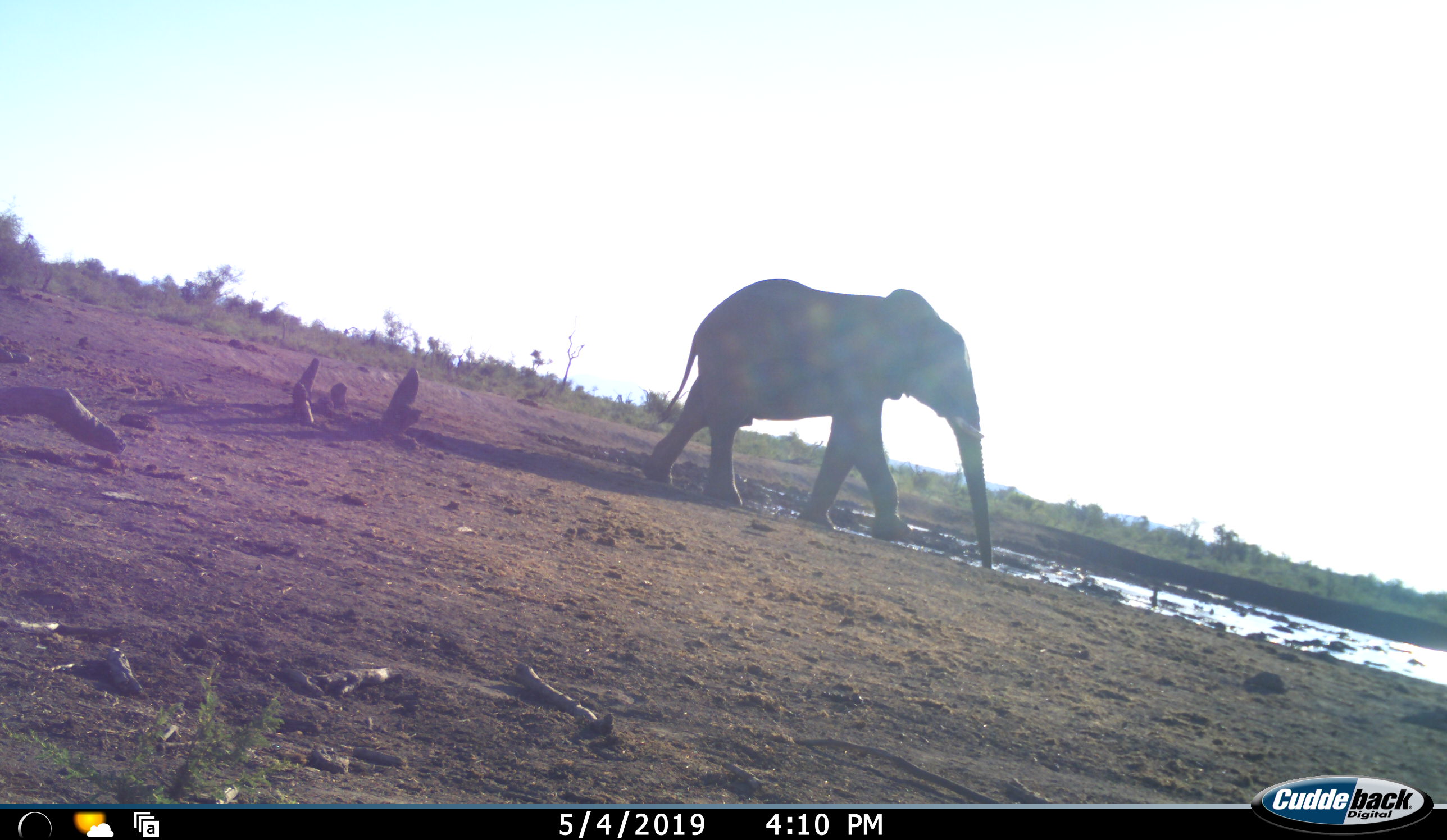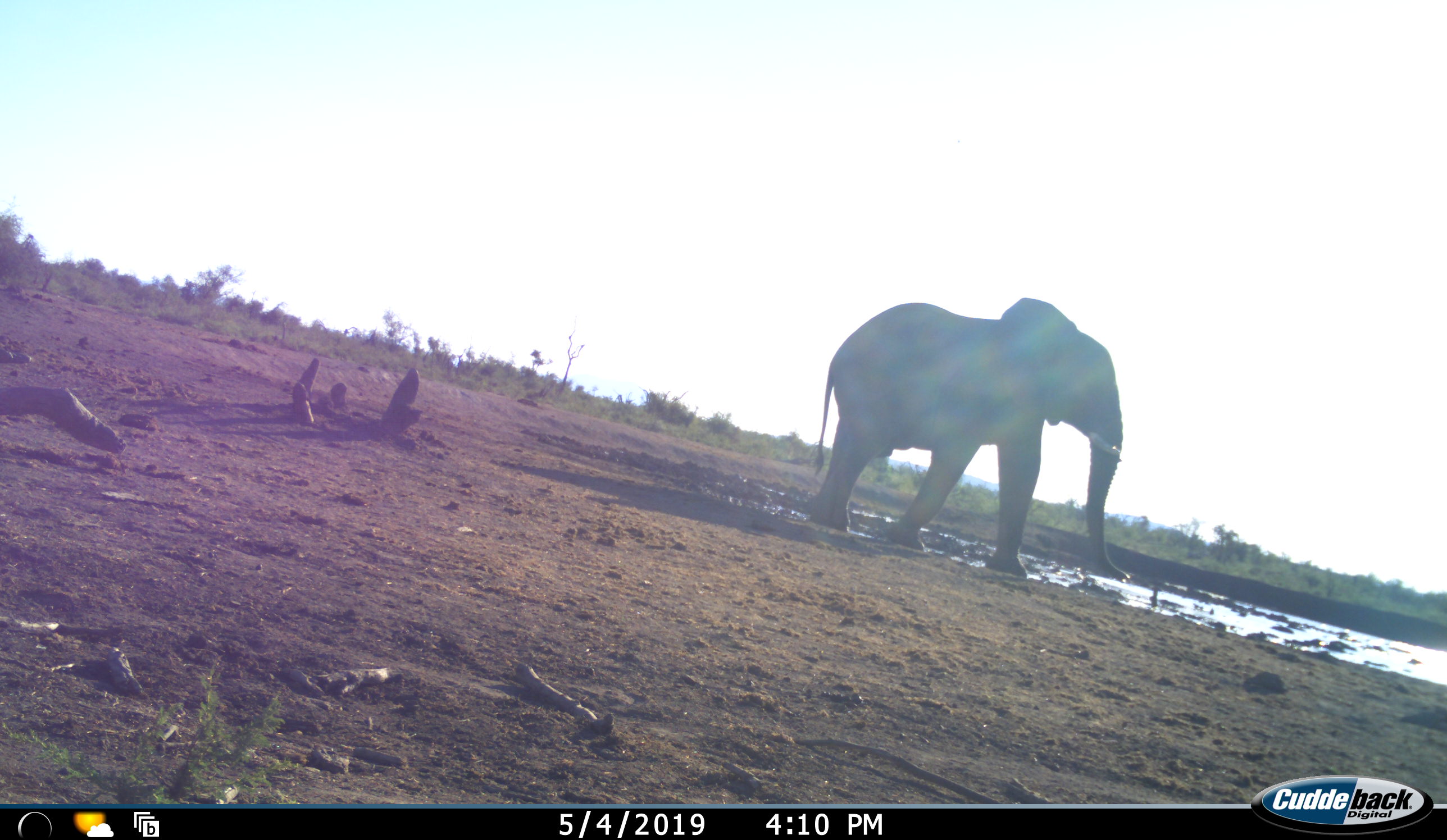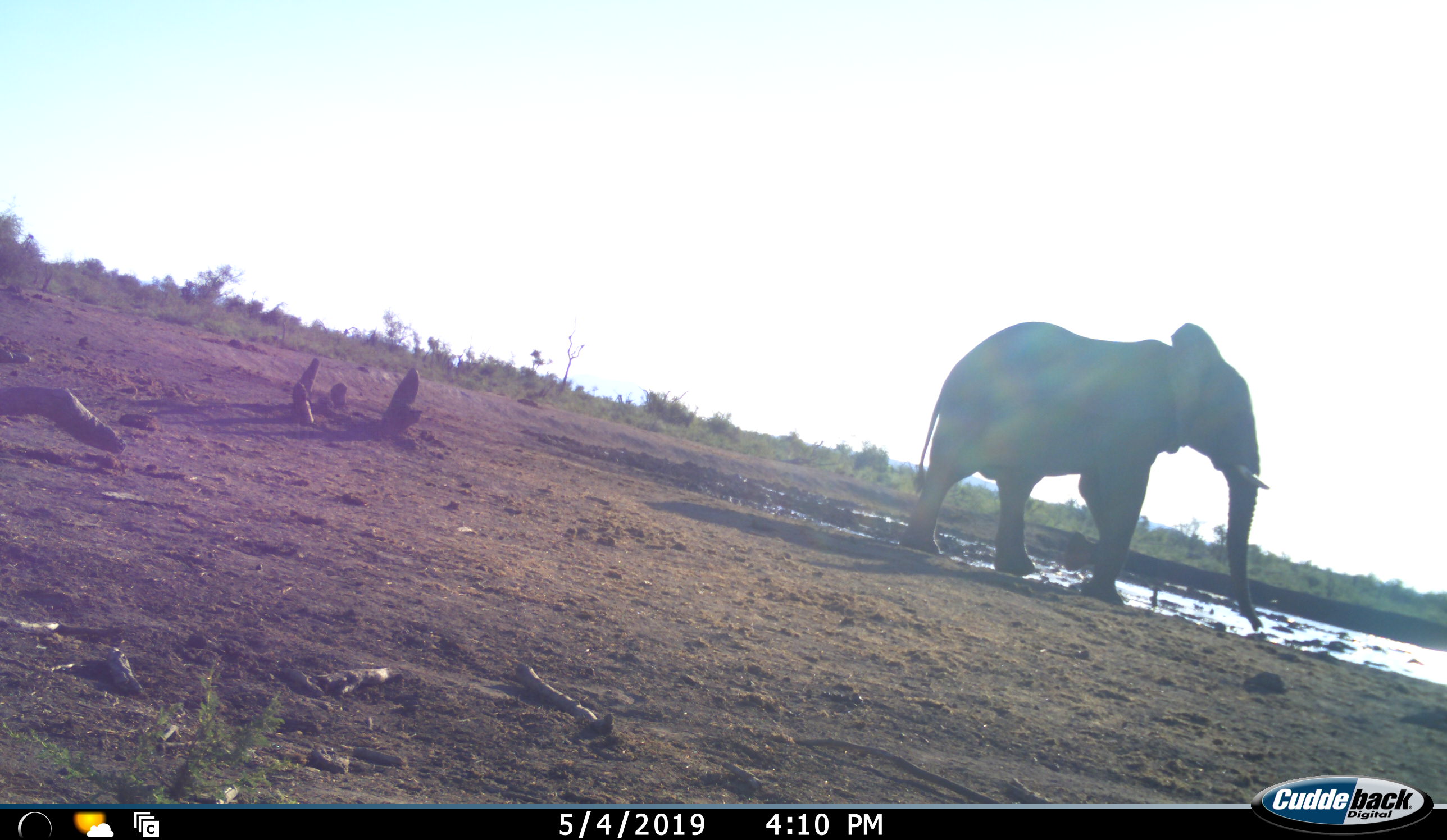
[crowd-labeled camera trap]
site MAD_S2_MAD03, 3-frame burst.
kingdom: Animalia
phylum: Chordata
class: Mammalia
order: Proboscidea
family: Elephantidae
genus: Loxodonta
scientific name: Loxodonta africana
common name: african bush elephant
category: elephant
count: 1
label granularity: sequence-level